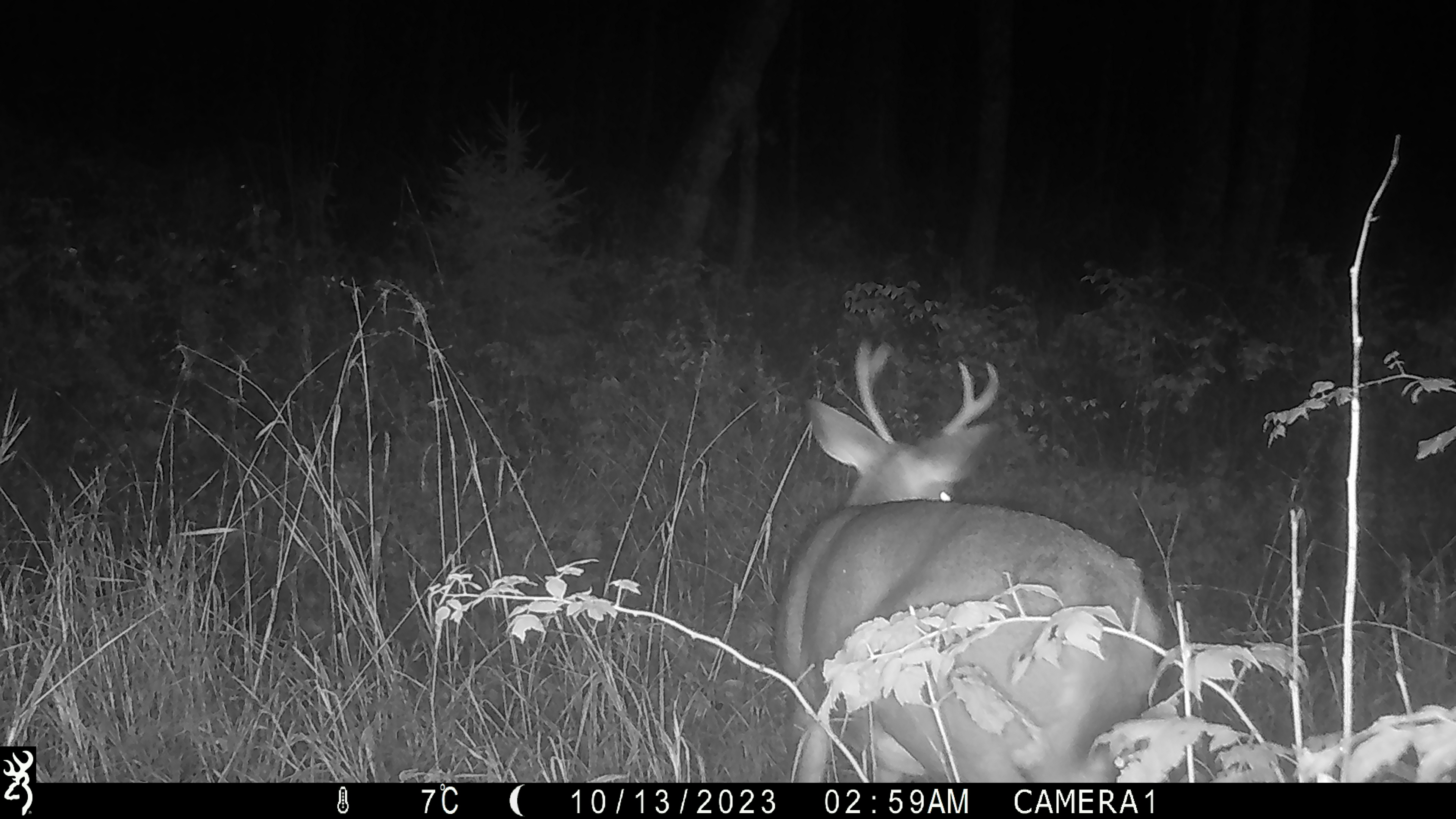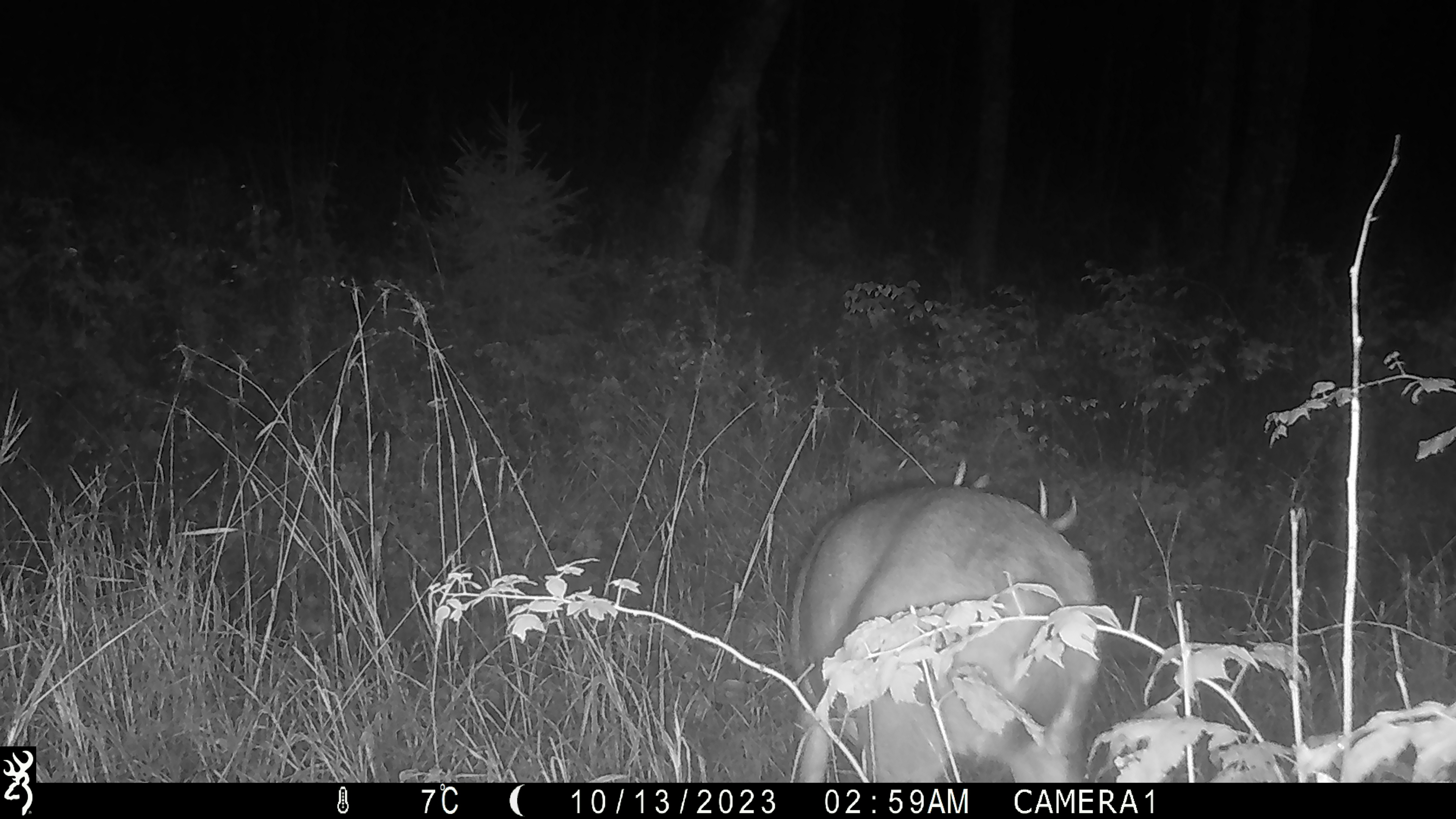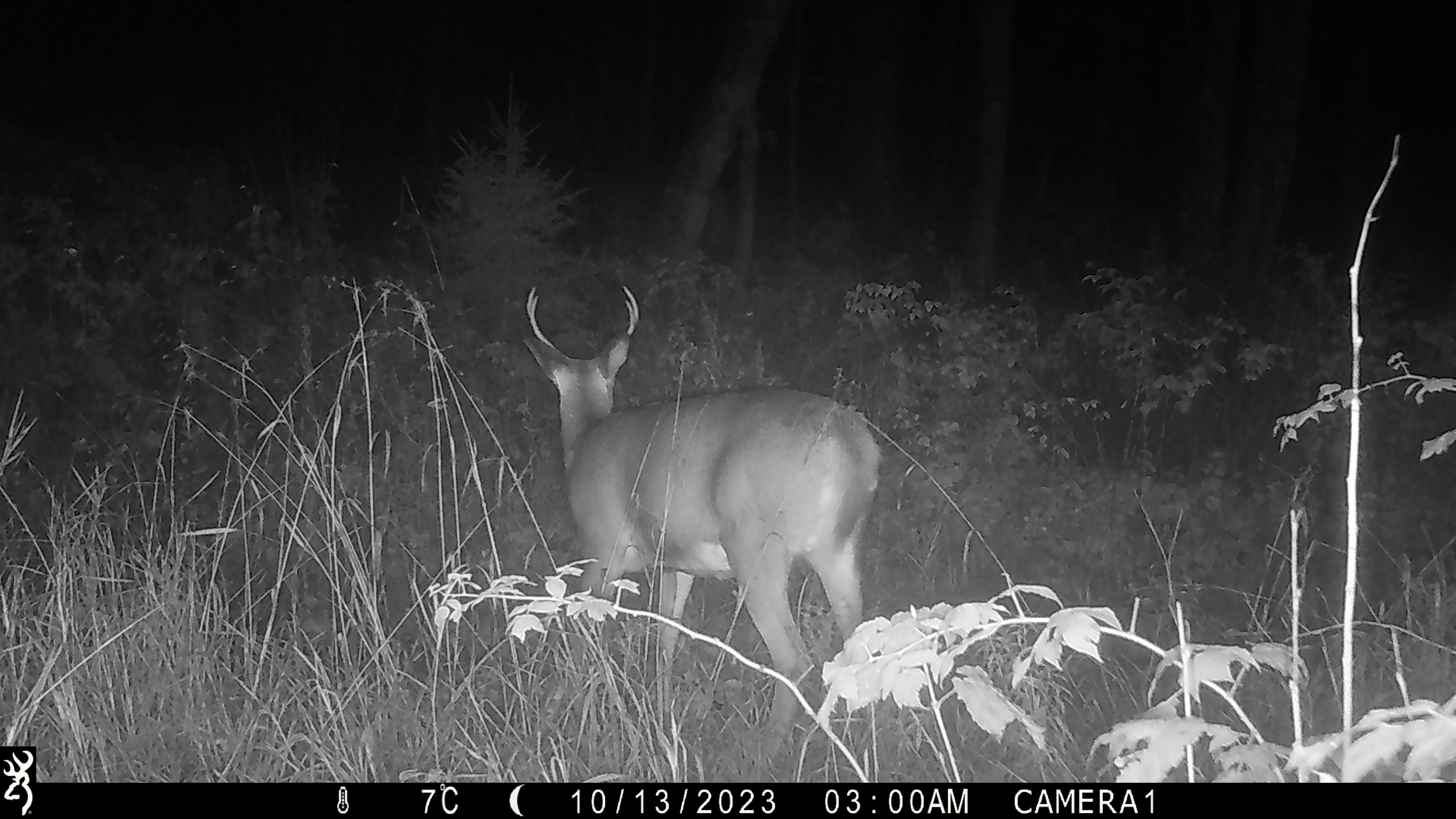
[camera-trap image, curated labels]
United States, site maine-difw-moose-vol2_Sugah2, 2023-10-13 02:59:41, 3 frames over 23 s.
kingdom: Animalia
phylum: Chordata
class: Mammalia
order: Artiodactyla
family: Cervidae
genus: Odocoileus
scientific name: Odocoileus virginianus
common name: white-tailed deer